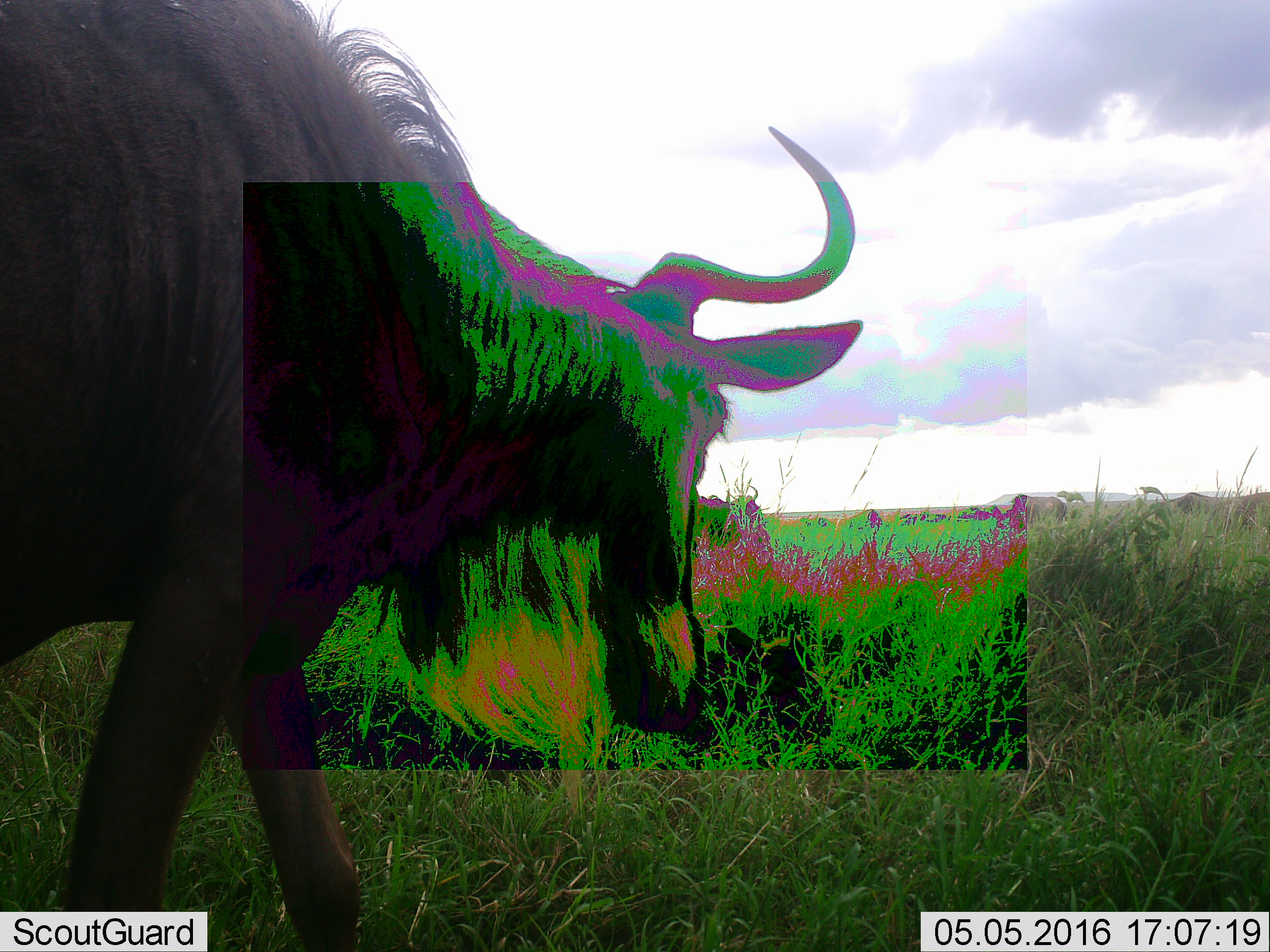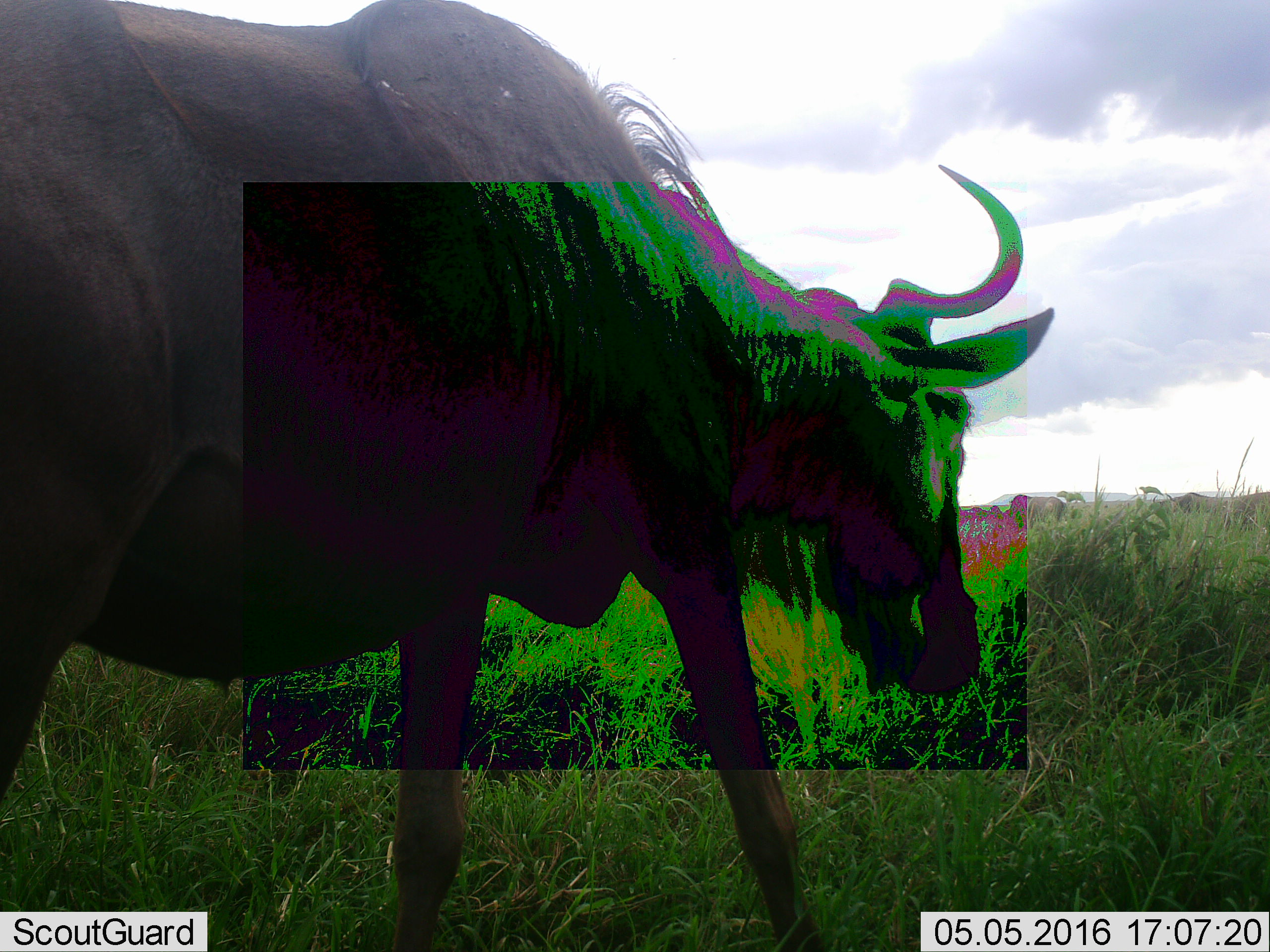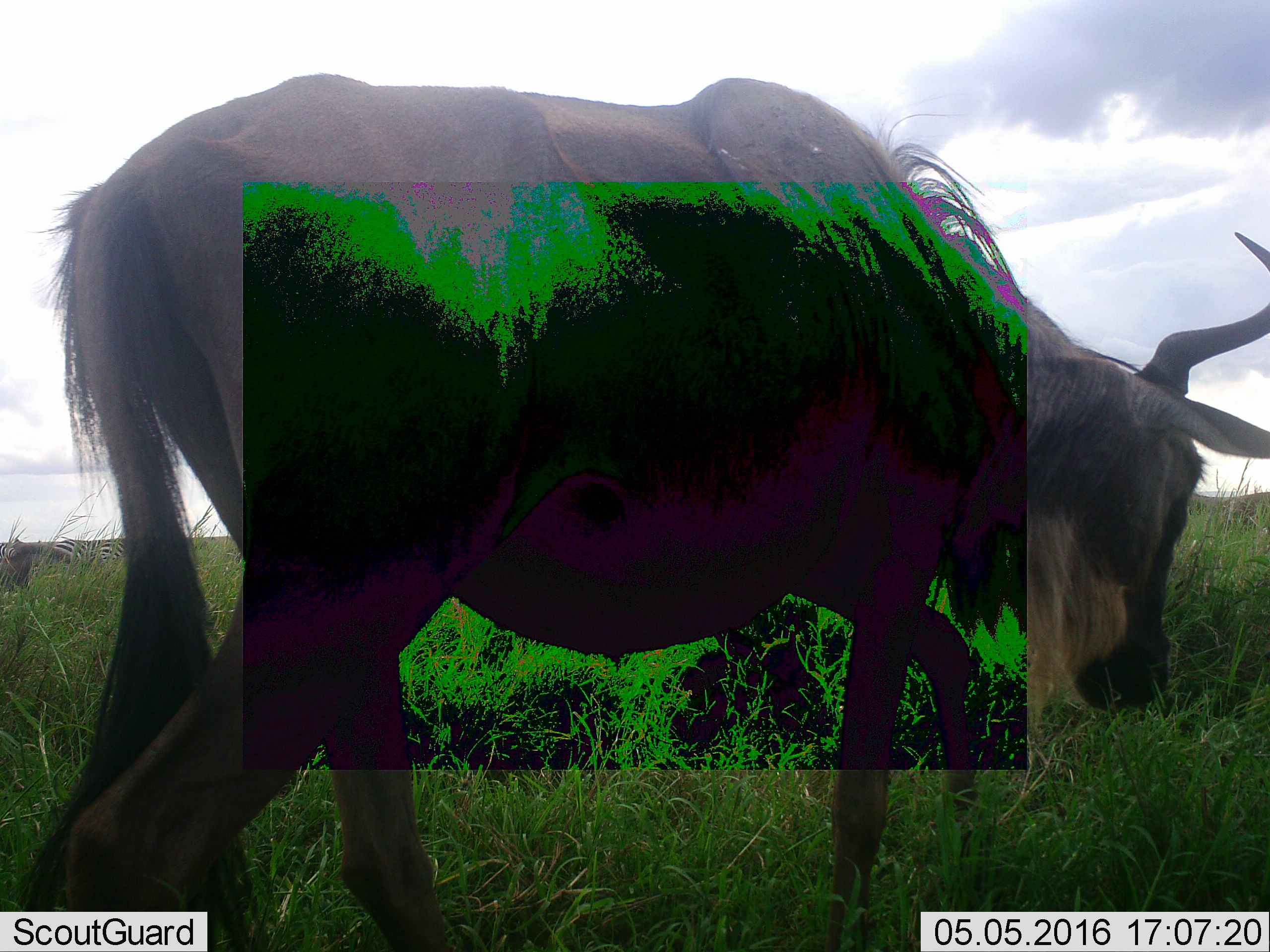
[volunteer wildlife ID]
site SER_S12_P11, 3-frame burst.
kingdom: Animalia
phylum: Chordata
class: Mammalia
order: Artiodactyla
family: Bovidae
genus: Connochaetes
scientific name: Connochaetes taurinus taurinus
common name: blue wildebeest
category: wildebeestblue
Wildebeestblue (blue wildebeest) (Connochaetes taurinus taurinus), count 1. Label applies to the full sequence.